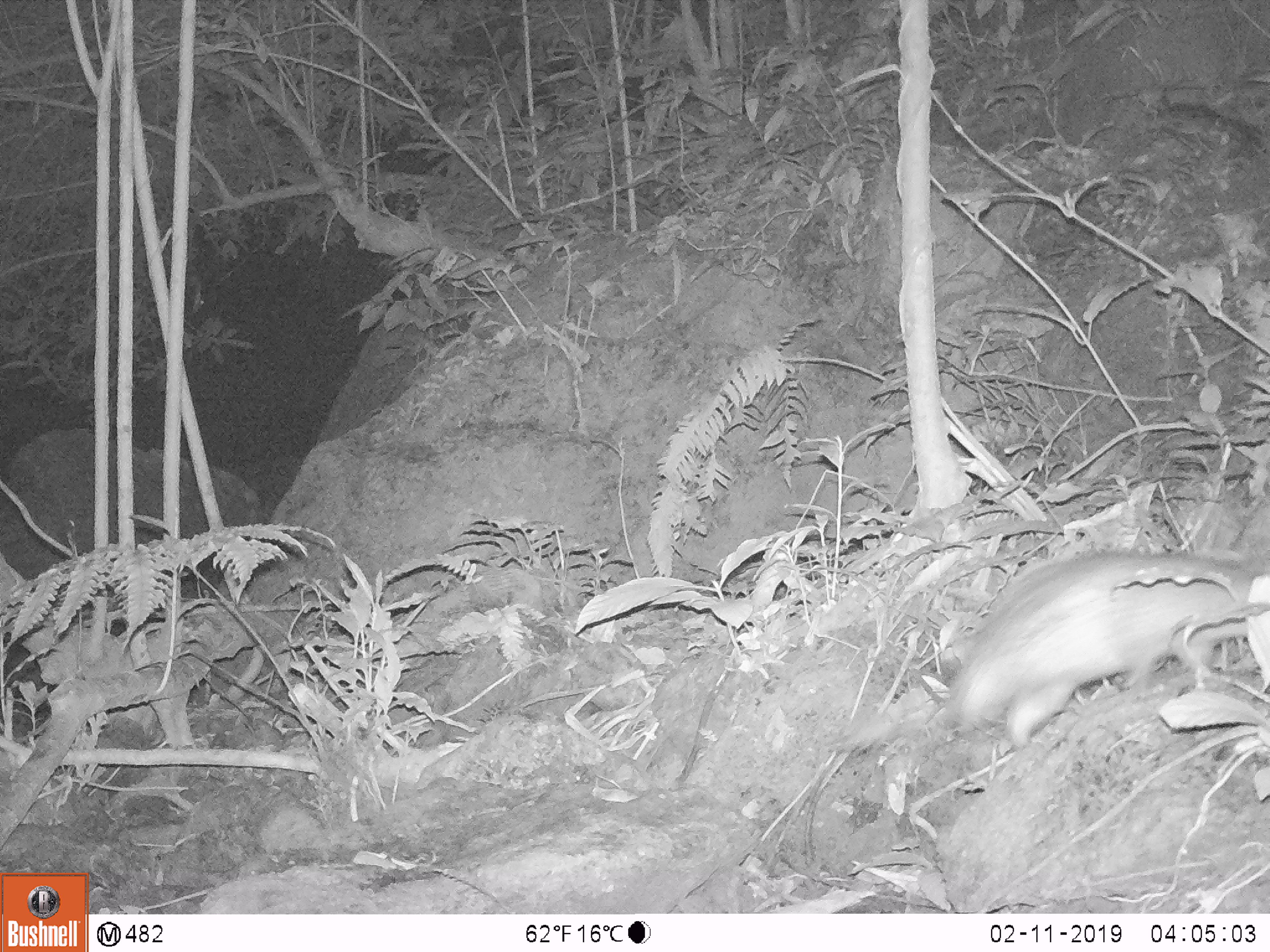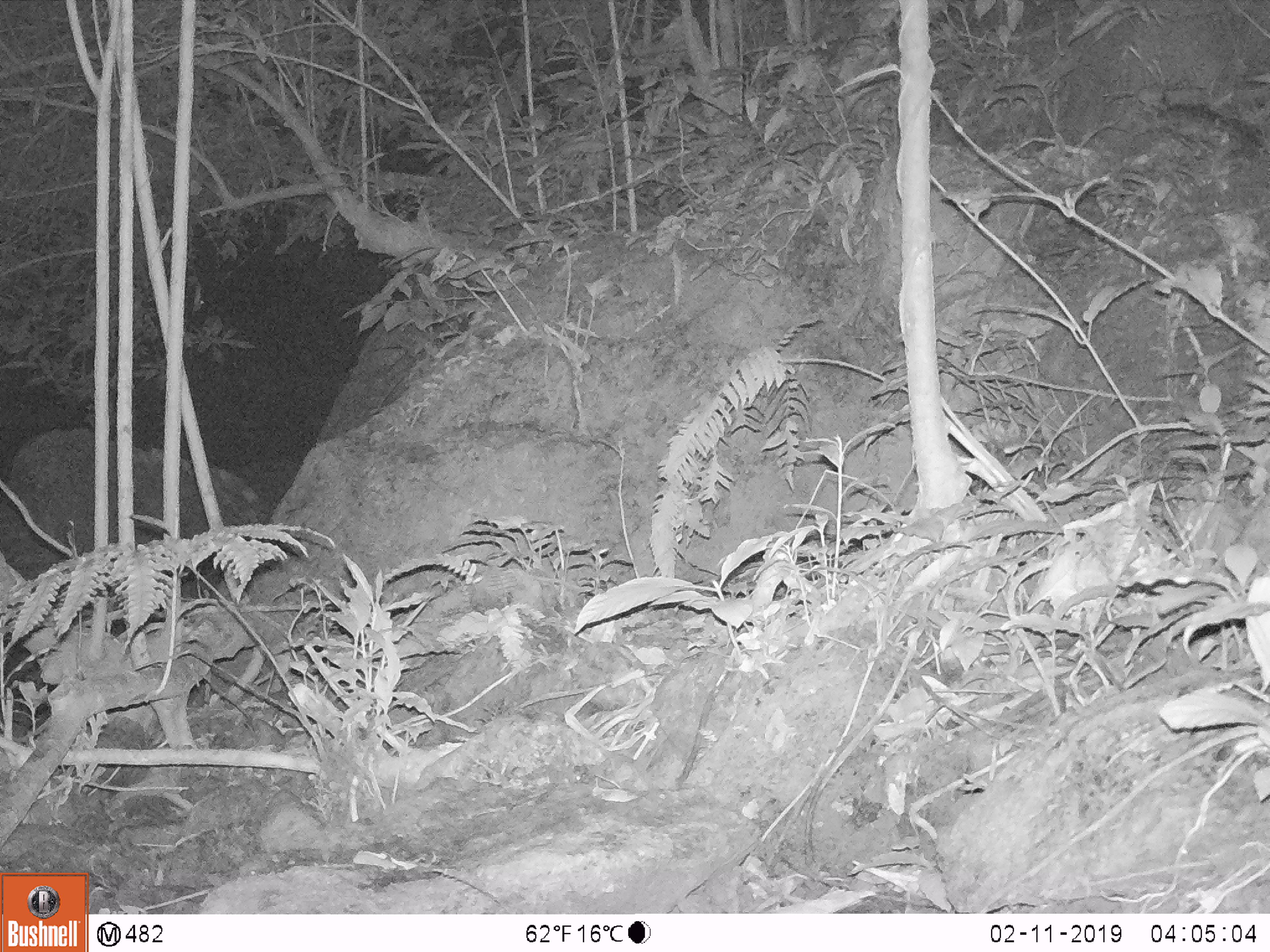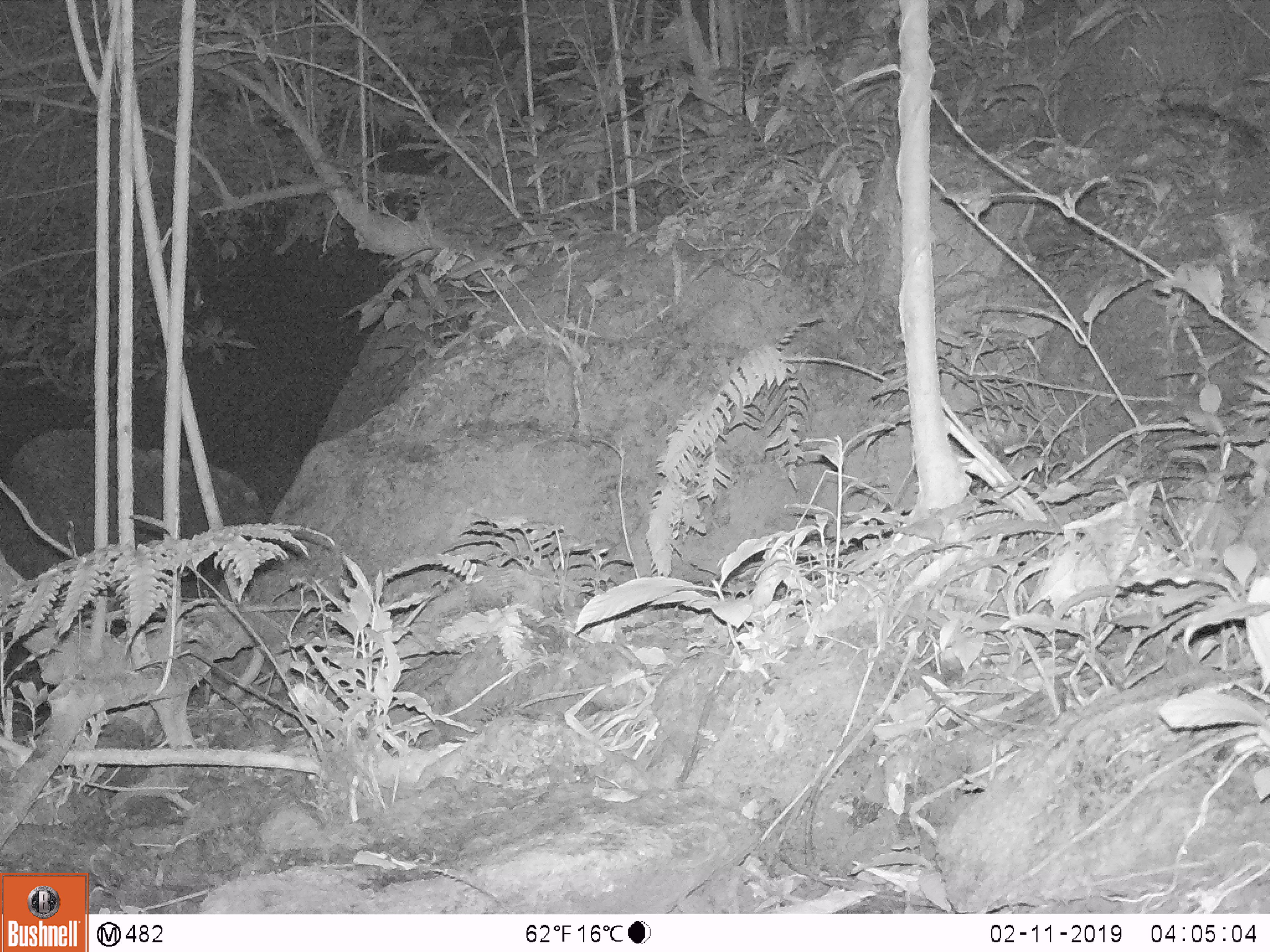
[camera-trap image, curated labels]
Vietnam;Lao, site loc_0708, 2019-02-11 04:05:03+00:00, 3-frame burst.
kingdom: Animalia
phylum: Chordata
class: Mammalia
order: Rodentia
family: Hystricidae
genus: Atherurus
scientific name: Atherurus macrourus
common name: asiatic brush-tailed porcupine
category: asiatic brush tailed porcupine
Asiatic brush tailed porcupine (asiatic brush-tailed porcupine) (Atherurus macrourus). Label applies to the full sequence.